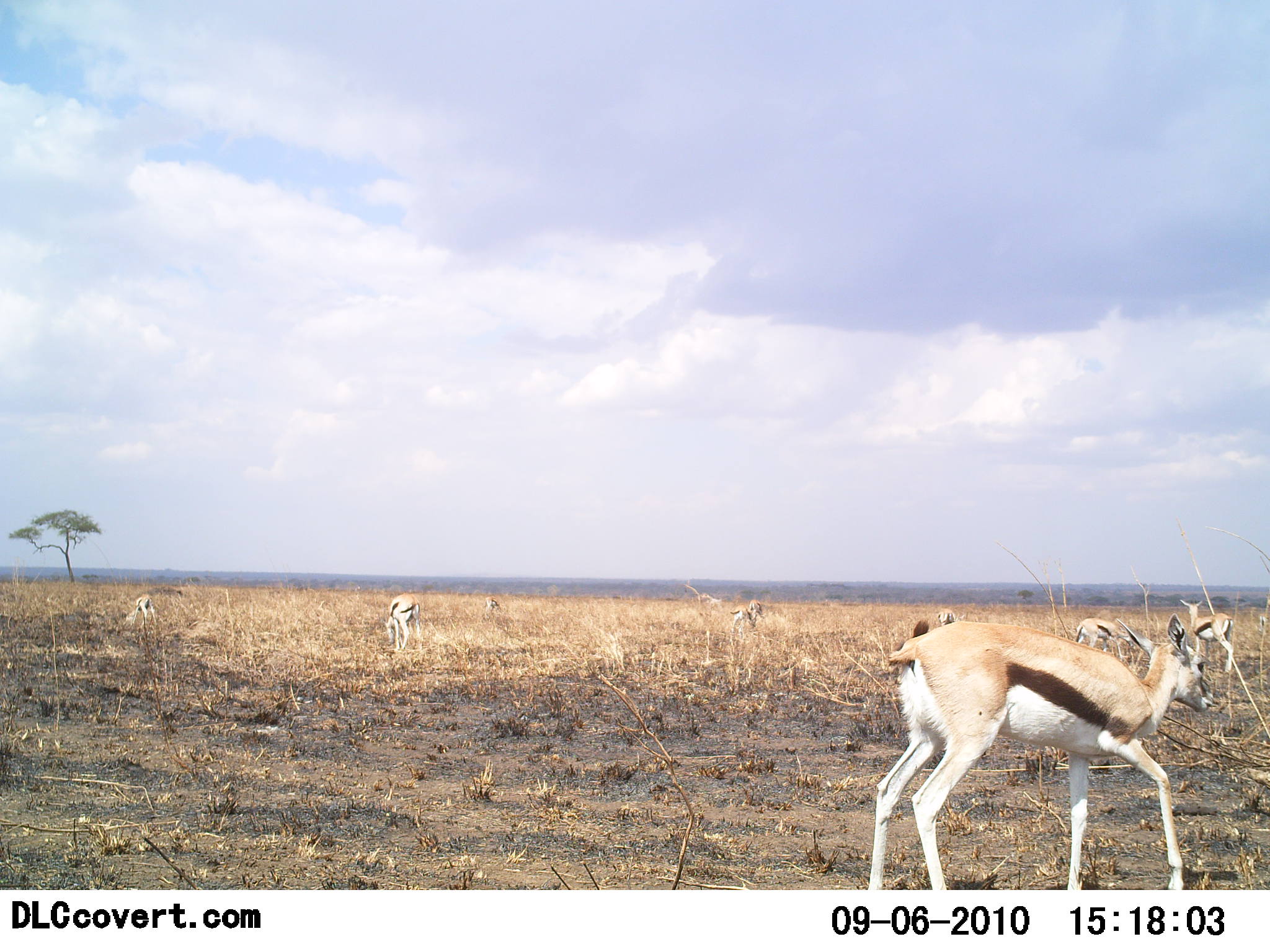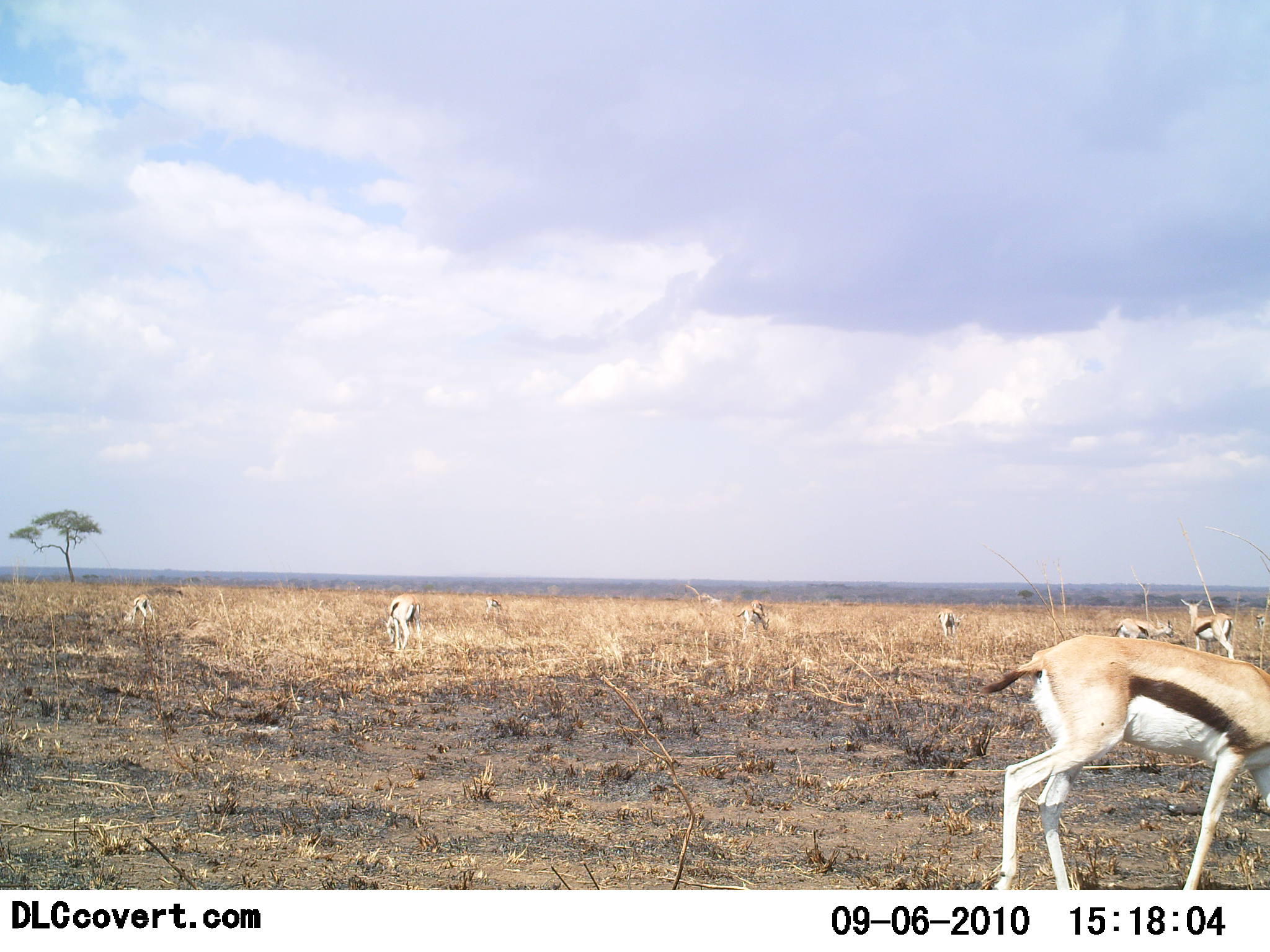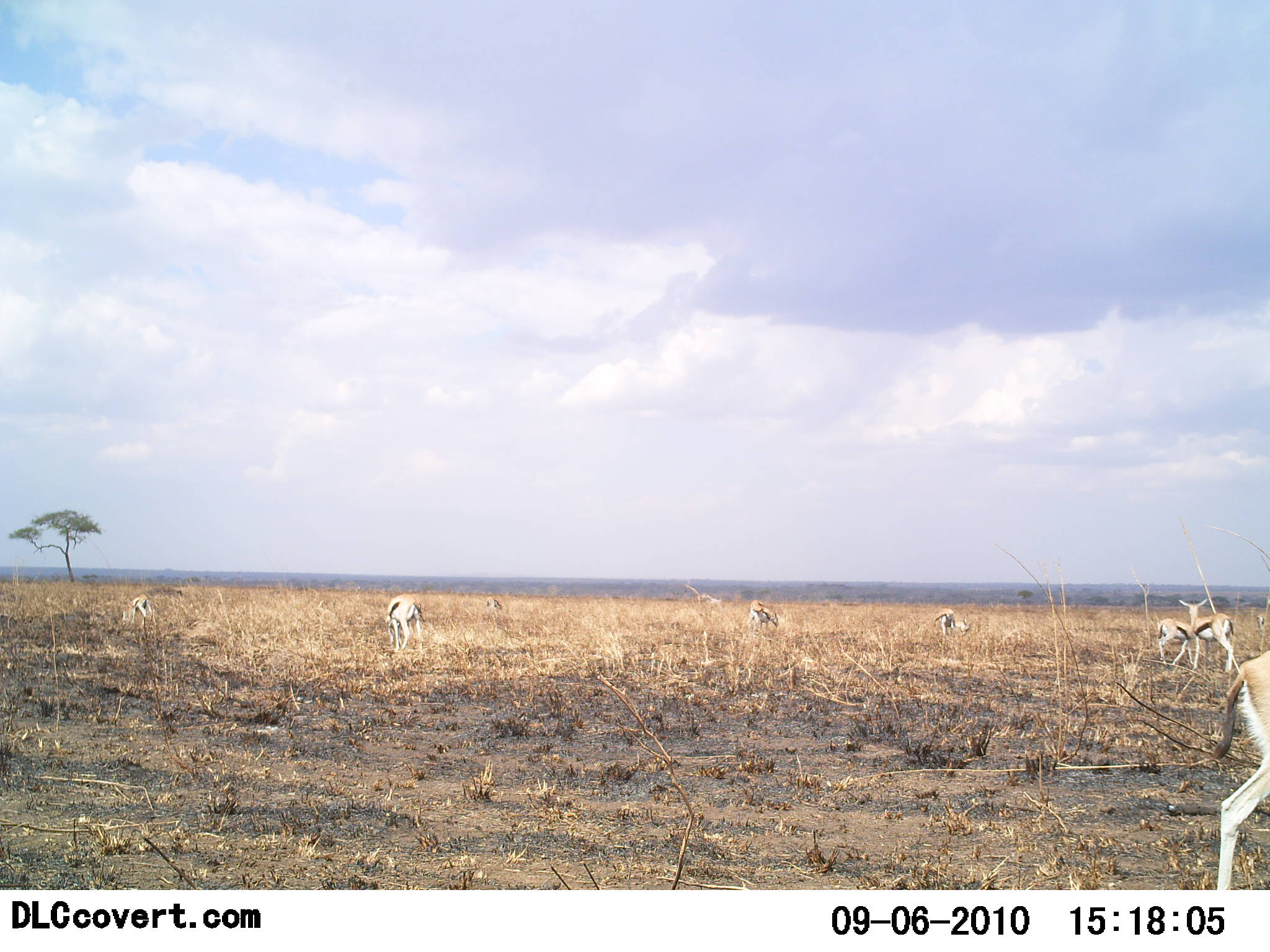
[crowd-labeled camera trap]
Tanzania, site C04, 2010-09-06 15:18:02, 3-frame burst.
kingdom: Animalia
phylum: Chordata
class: Mammalia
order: Artiodactyla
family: Bovidae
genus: Eudorcas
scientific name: Eudorcas thomsonii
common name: thomson's gazelle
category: gazellethomsons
Gazellethomsons (thomson's gazelle) (Eudorcas thomsonii), count 8. Behavior (volunteer vote fractions): standing 42%, resting 0%, moving 68%, interacting 0%. Young present (vote fraction): 5%. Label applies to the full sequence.